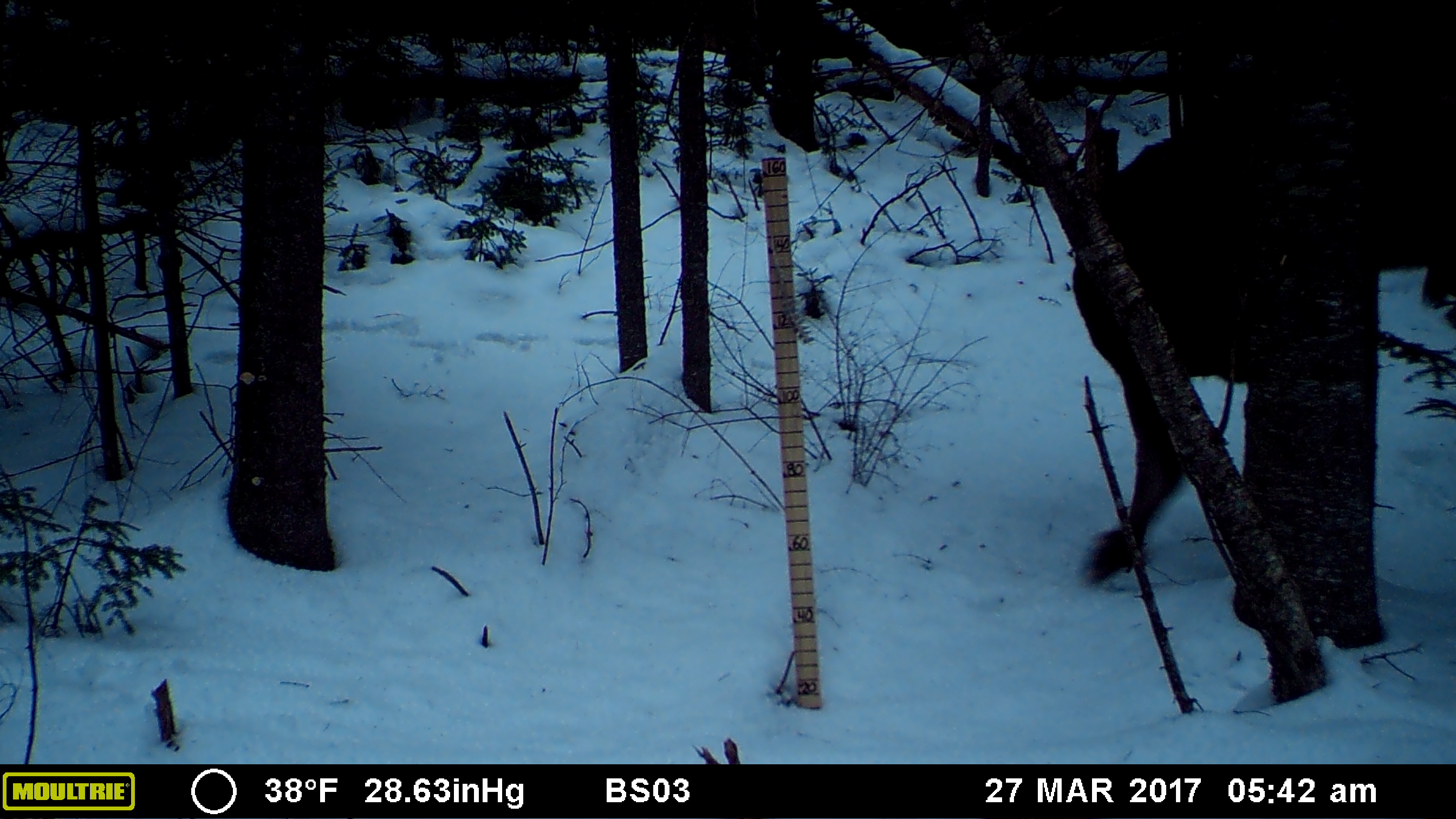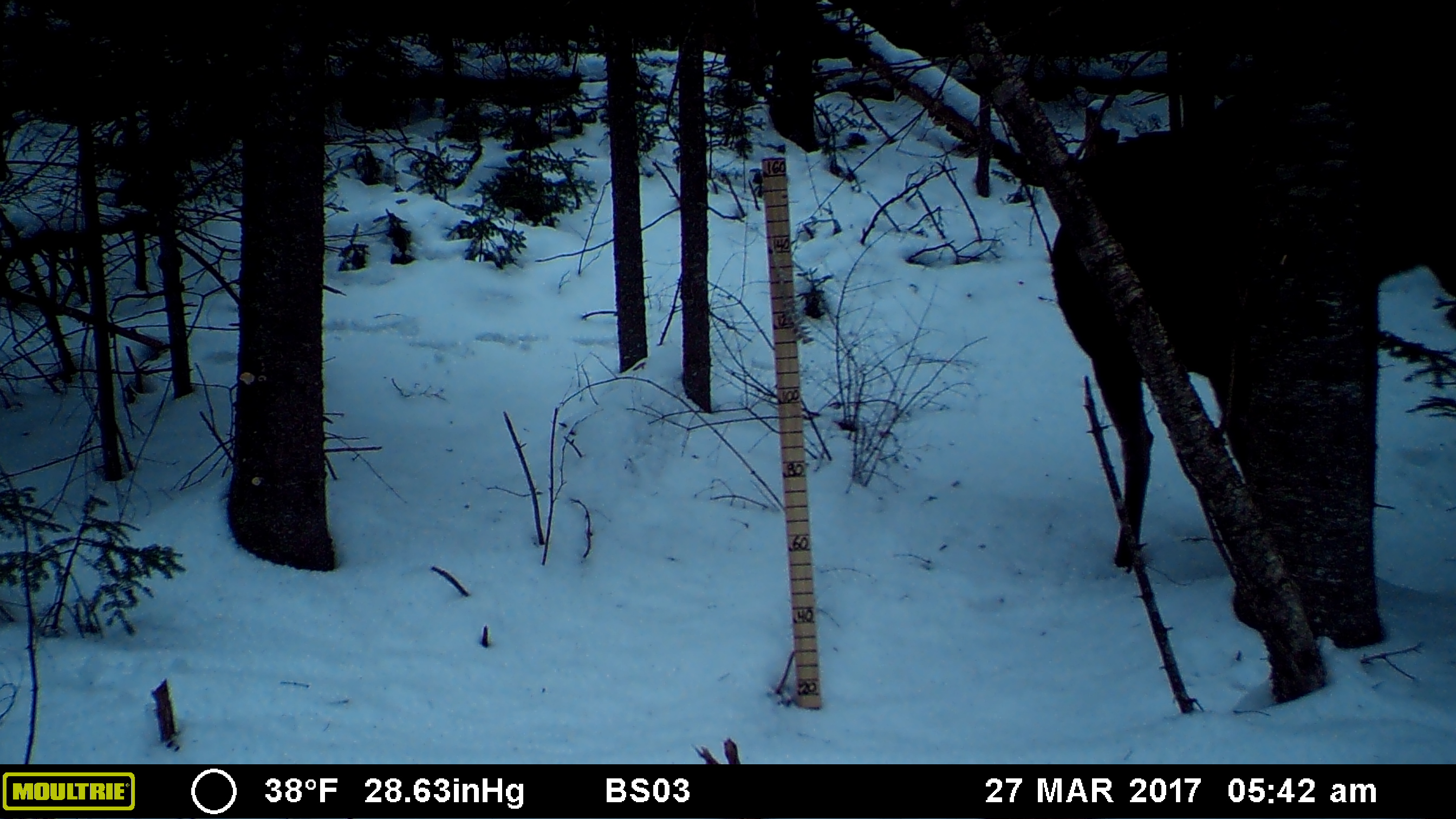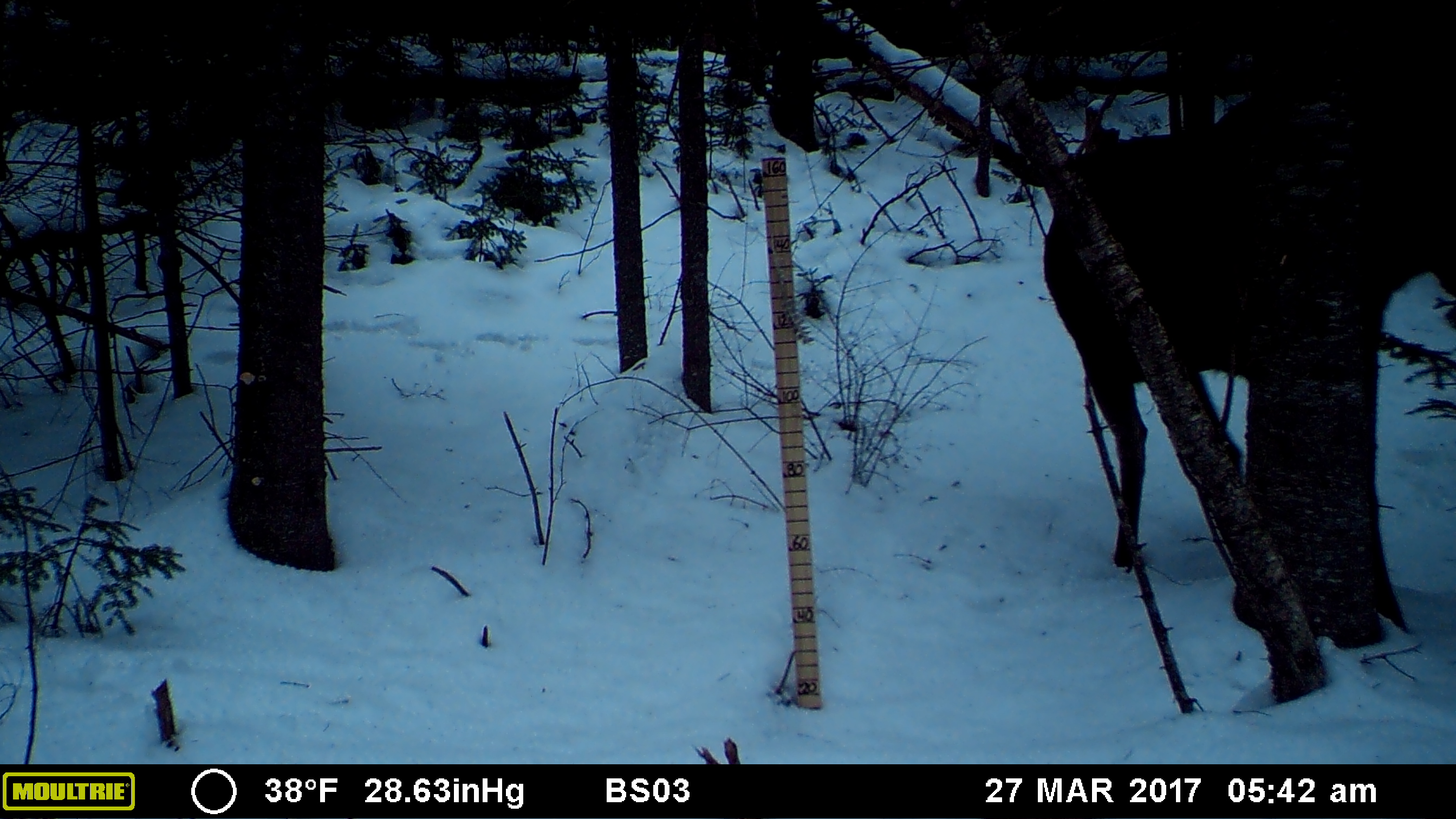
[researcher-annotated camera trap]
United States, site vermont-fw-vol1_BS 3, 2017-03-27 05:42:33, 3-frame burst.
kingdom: Animalia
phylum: Chordata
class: Mammalia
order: Artiodactyla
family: Cervidae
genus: Alces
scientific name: Alces alces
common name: moose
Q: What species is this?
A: Moose (Alces alces).